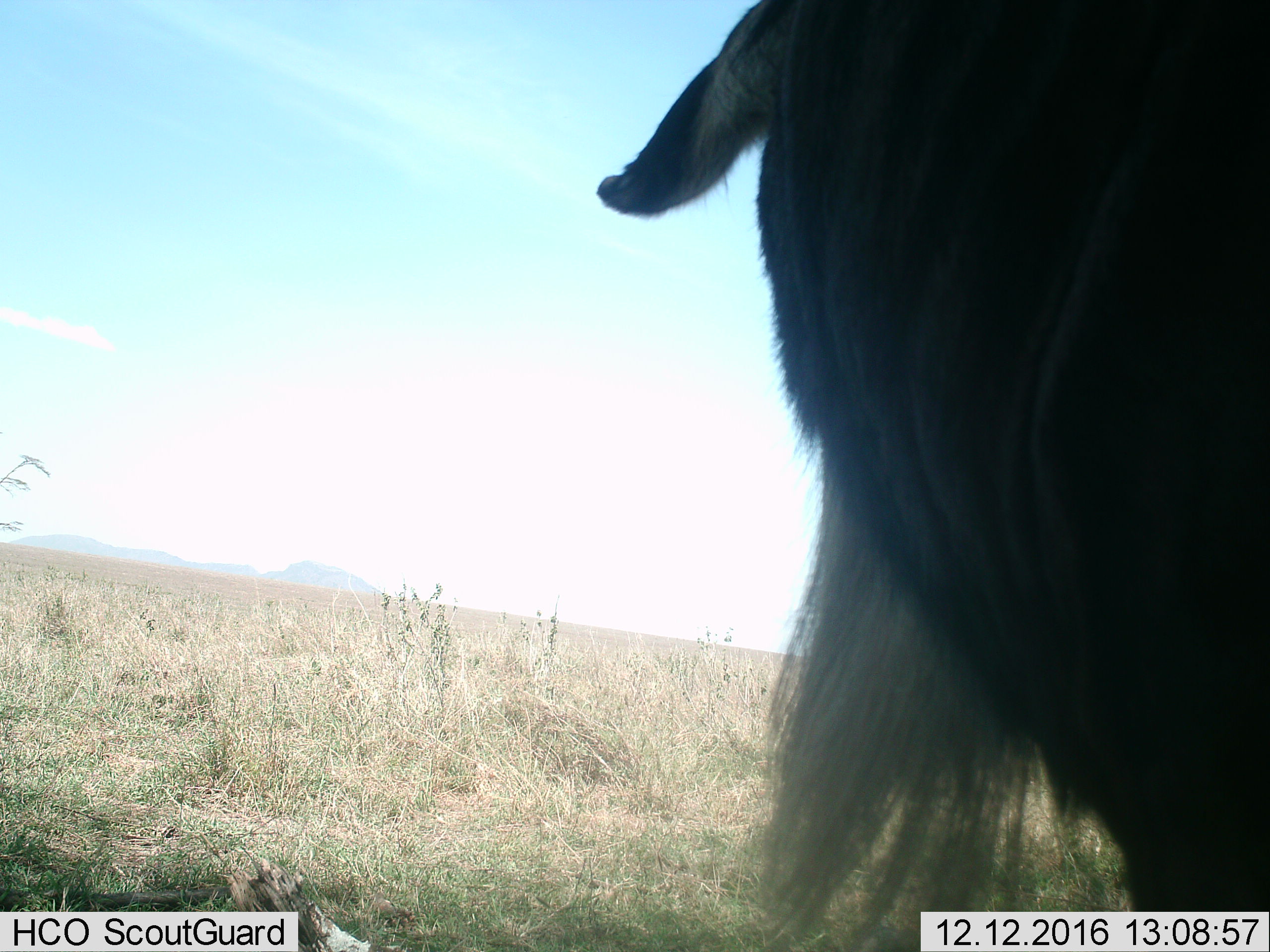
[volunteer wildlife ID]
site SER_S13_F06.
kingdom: Animalia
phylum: Chordata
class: Mammalia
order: Artiodactyla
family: Bovidae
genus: Connochaetes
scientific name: Connochaetes taurinus taurinus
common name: blue wildebeest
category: wildebeestblue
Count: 1.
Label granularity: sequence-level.